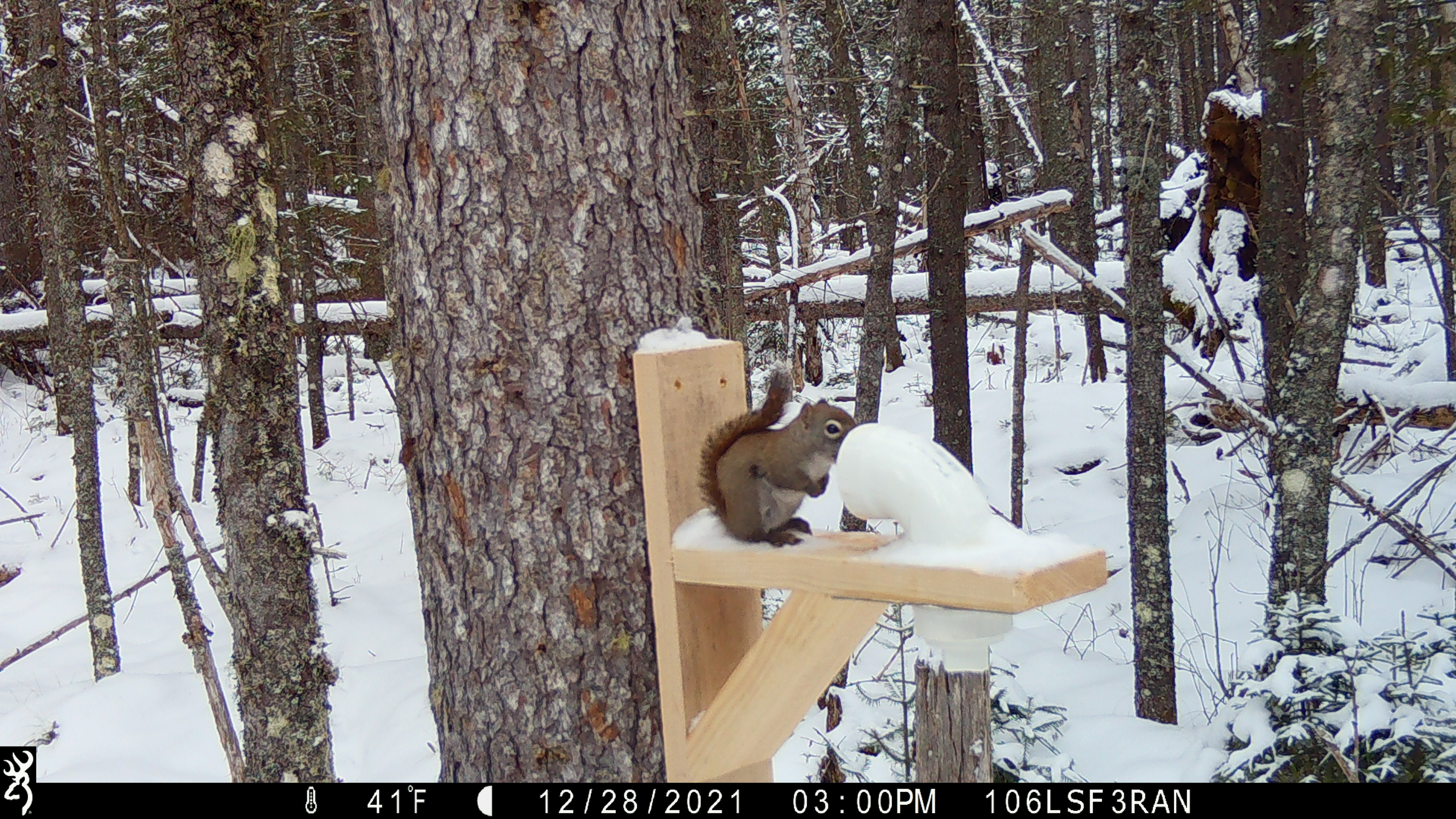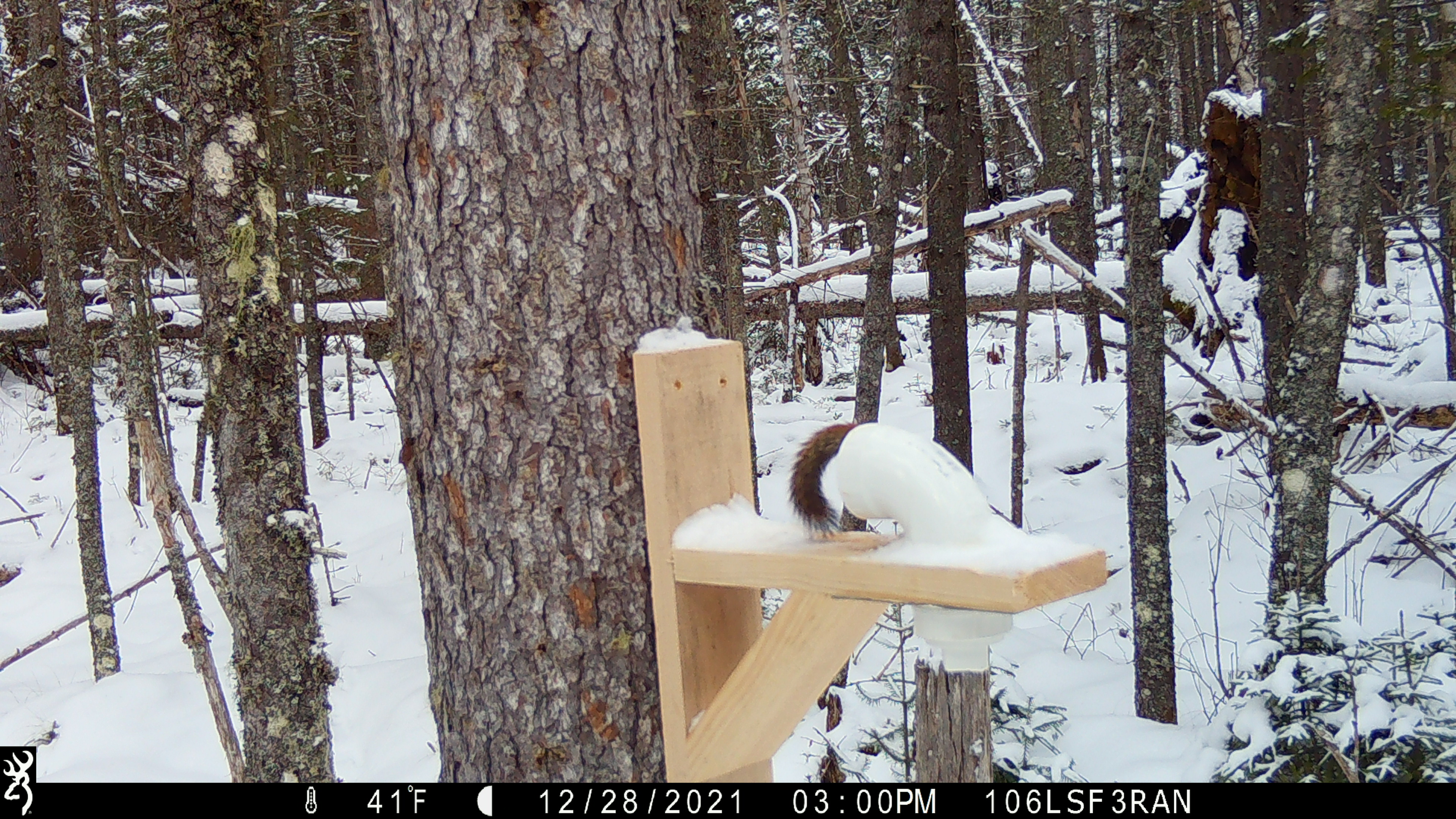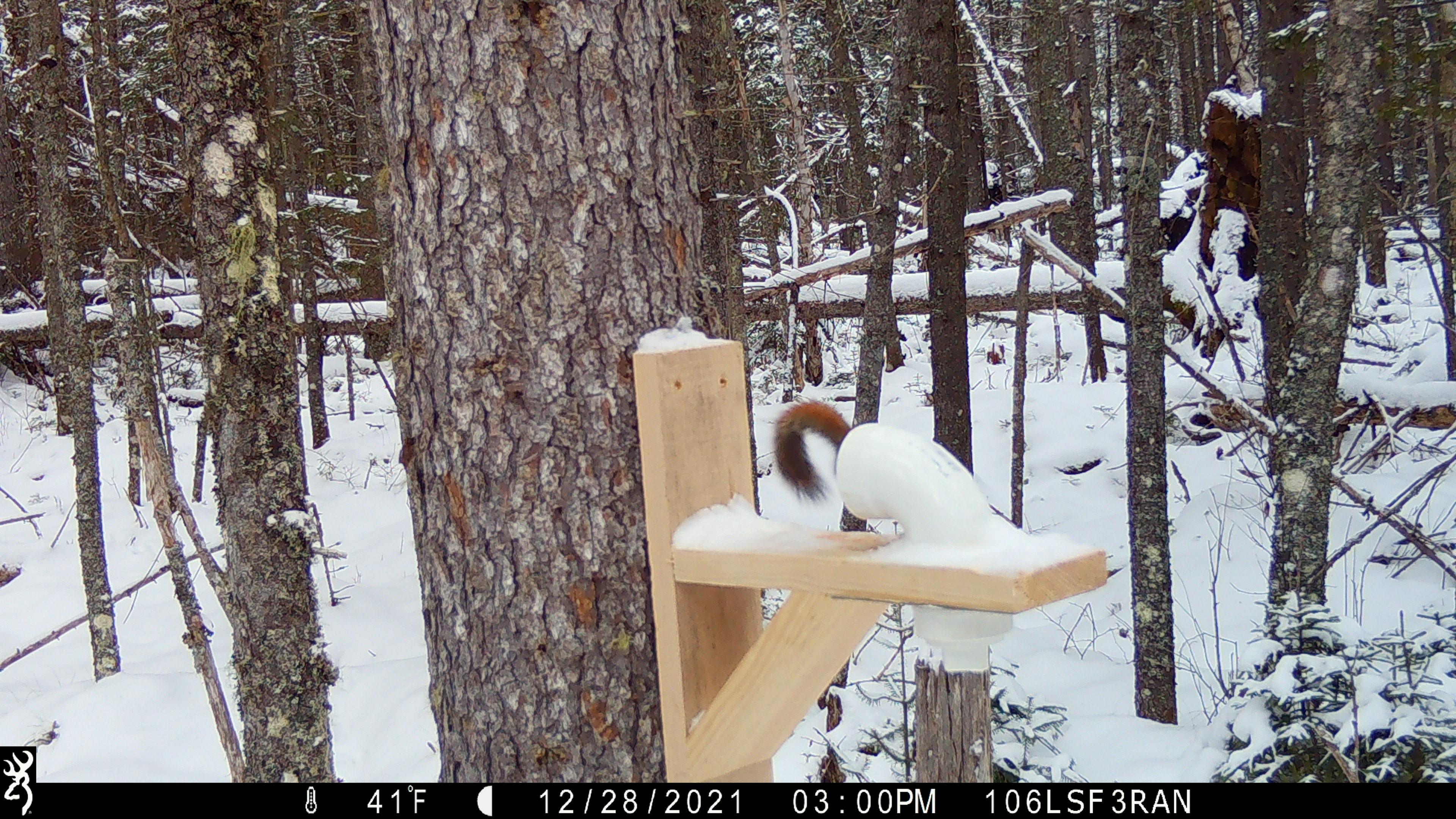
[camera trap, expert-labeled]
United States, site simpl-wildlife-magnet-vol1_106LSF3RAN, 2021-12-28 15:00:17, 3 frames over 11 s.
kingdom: Animalia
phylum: Chordata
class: Mammalia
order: Rodentia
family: Sciuridae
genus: Tamiasciurus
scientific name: Tamiasciurus hudsonicus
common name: red squirrel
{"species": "red squirrel (Tamiasciurus hudsonicus)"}